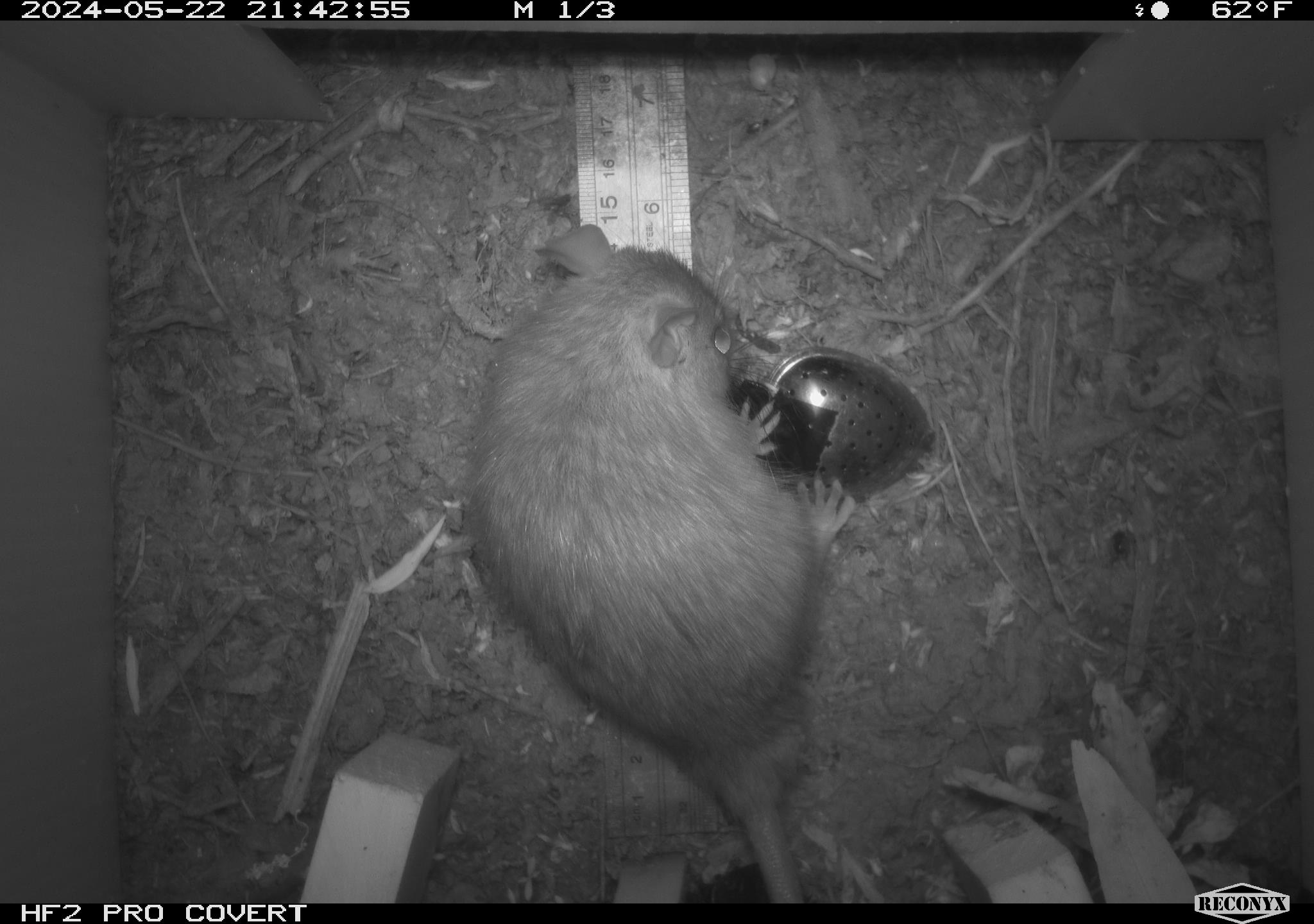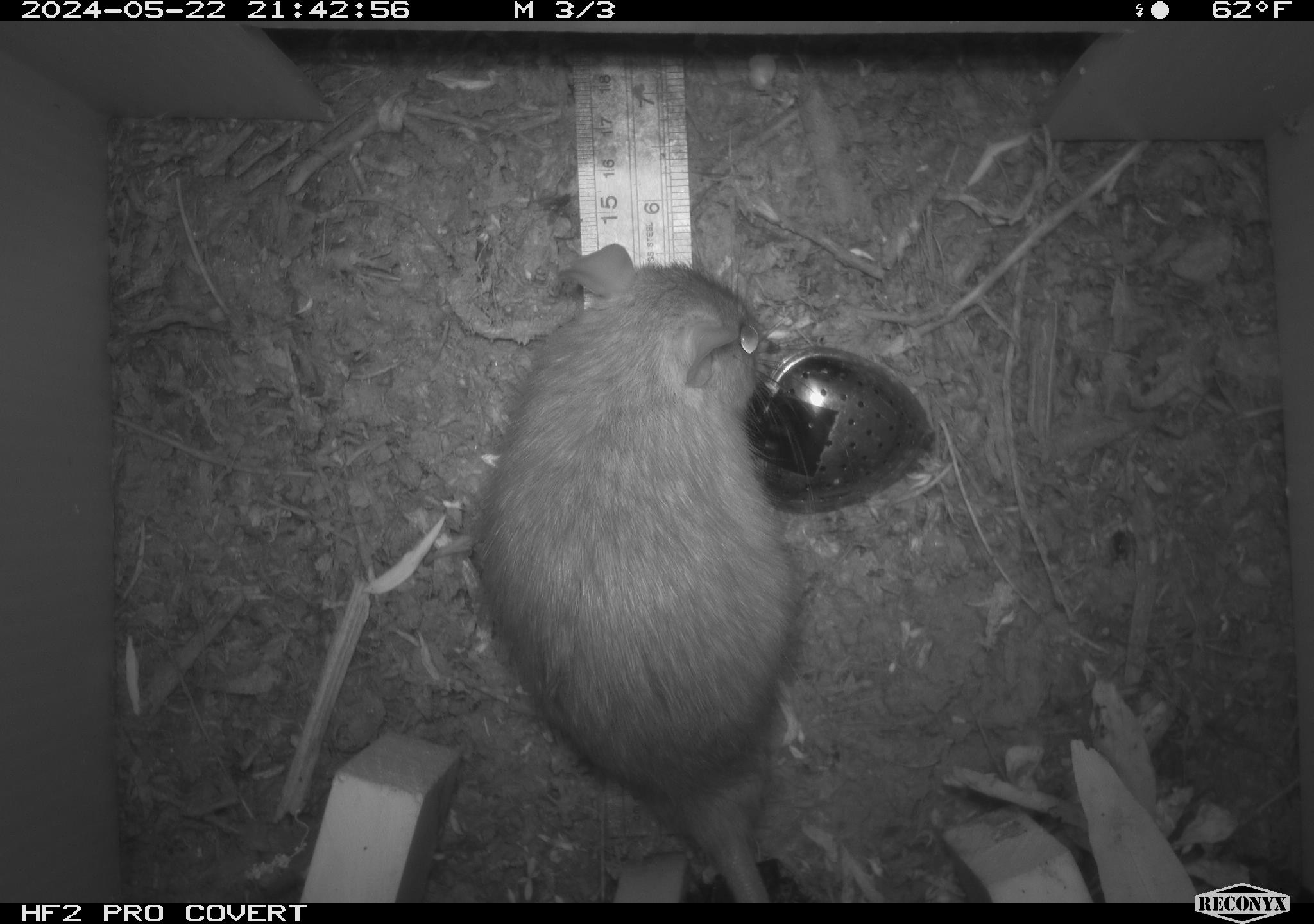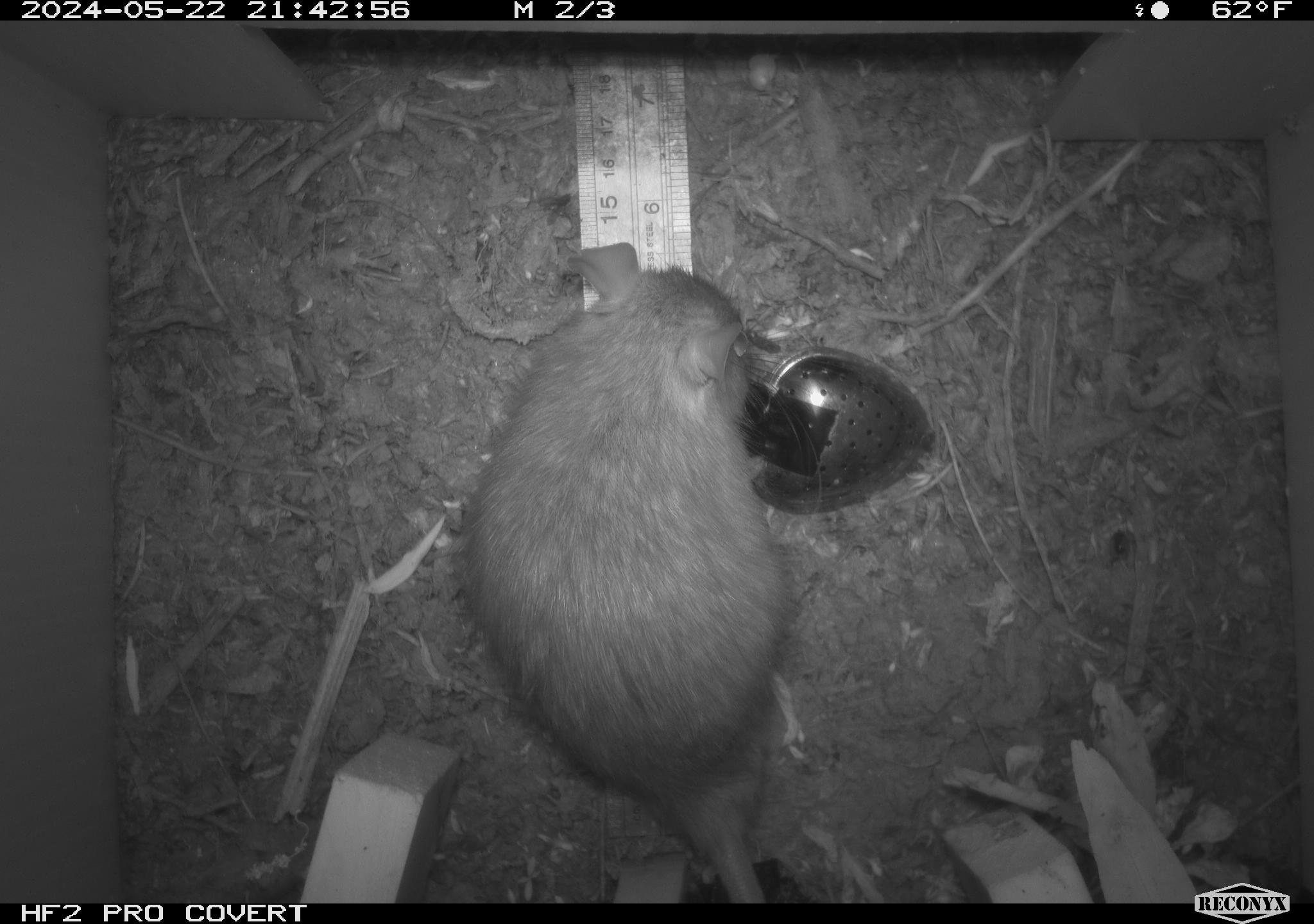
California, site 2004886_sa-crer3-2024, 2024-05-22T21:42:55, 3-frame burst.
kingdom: Animalia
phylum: Chordata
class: Mammalia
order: Rodentia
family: Muridae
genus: Rattus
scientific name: Rattus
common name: rat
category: rattus species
Rattus species (rat) (Rattus).